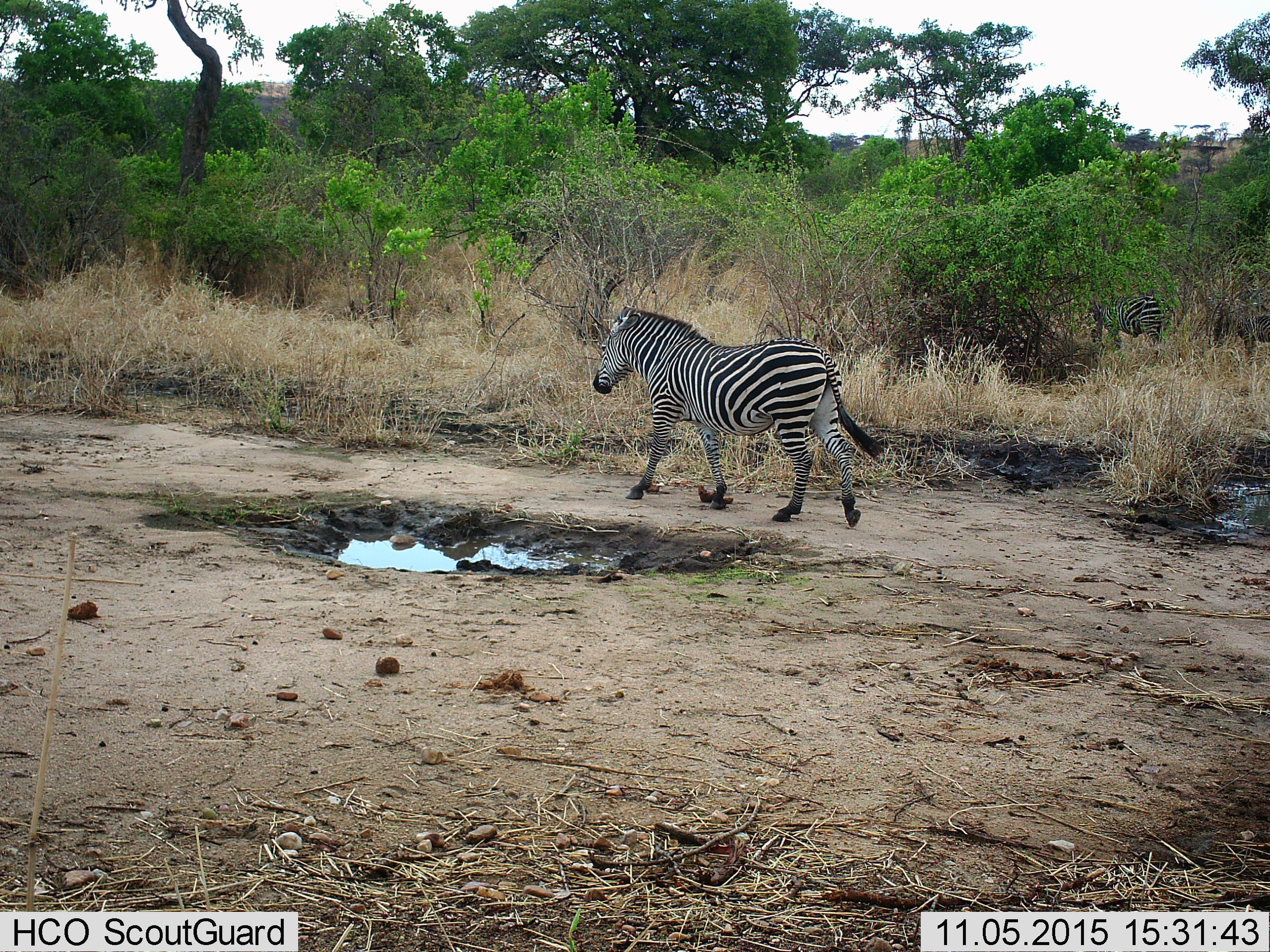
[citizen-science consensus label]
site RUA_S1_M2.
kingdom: Animalia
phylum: Chordata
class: Mammalia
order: Perissodactyla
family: Equidae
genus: Equus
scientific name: Equus quagga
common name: plains zebra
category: zebraplains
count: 3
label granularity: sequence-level